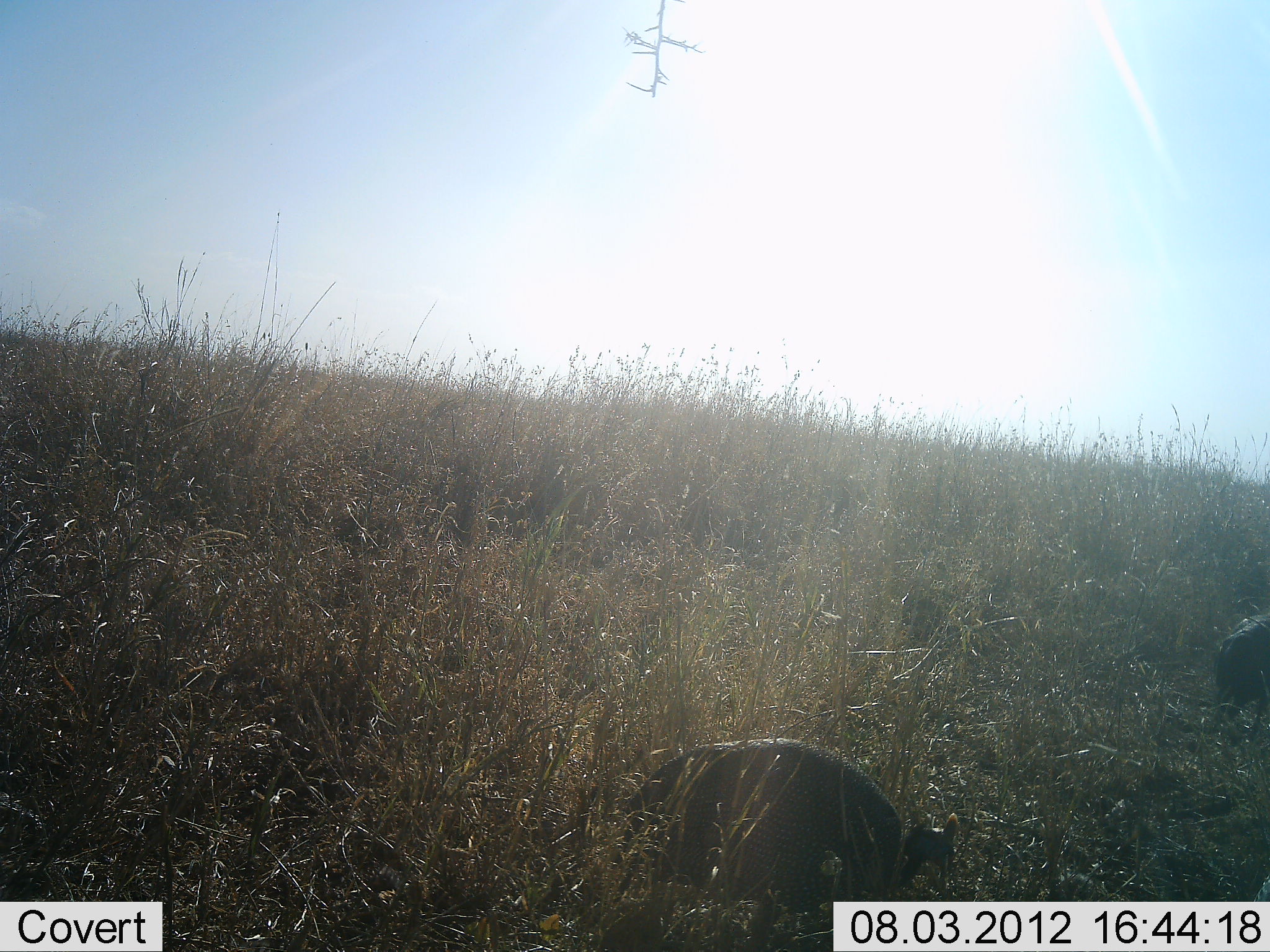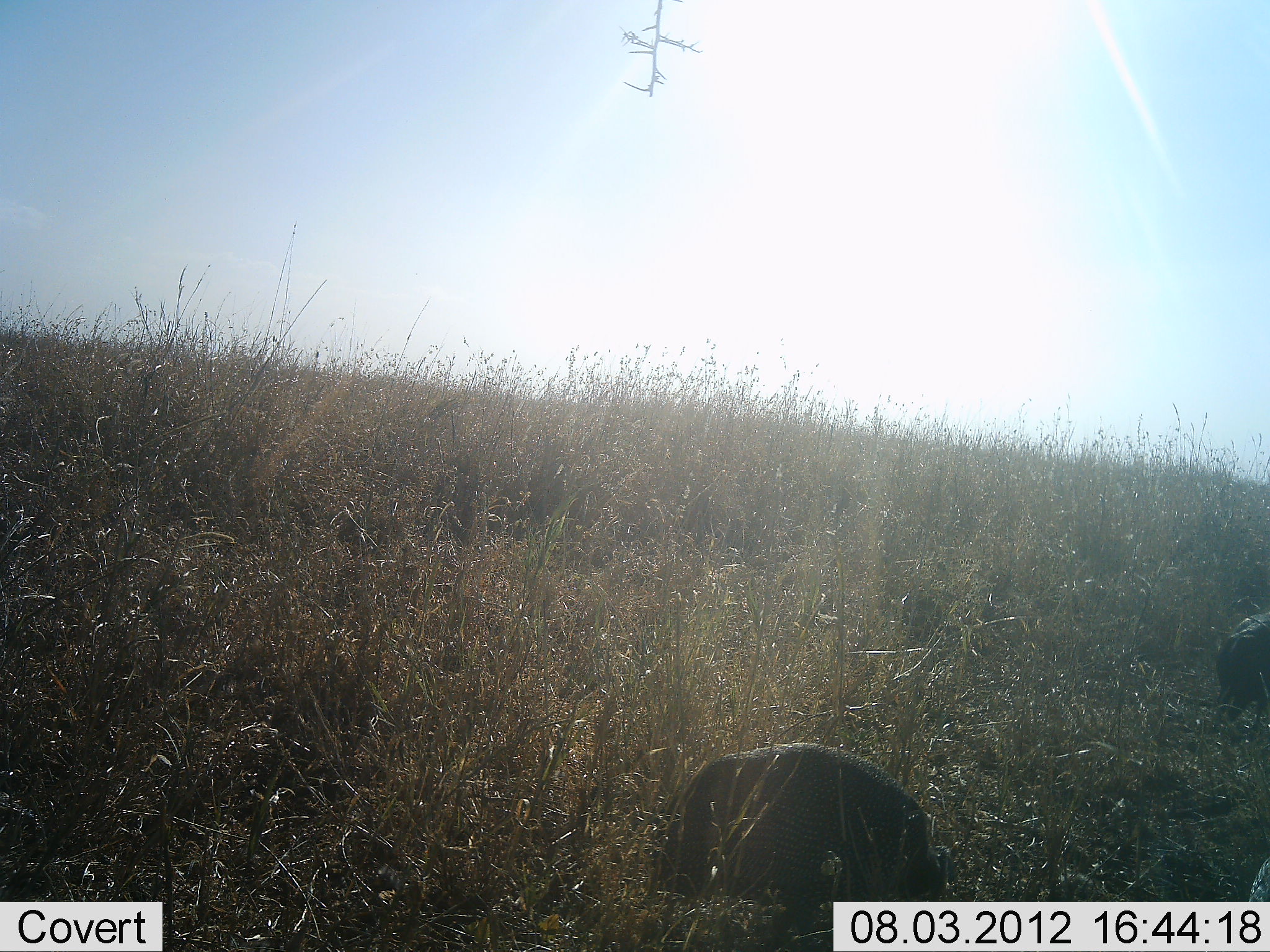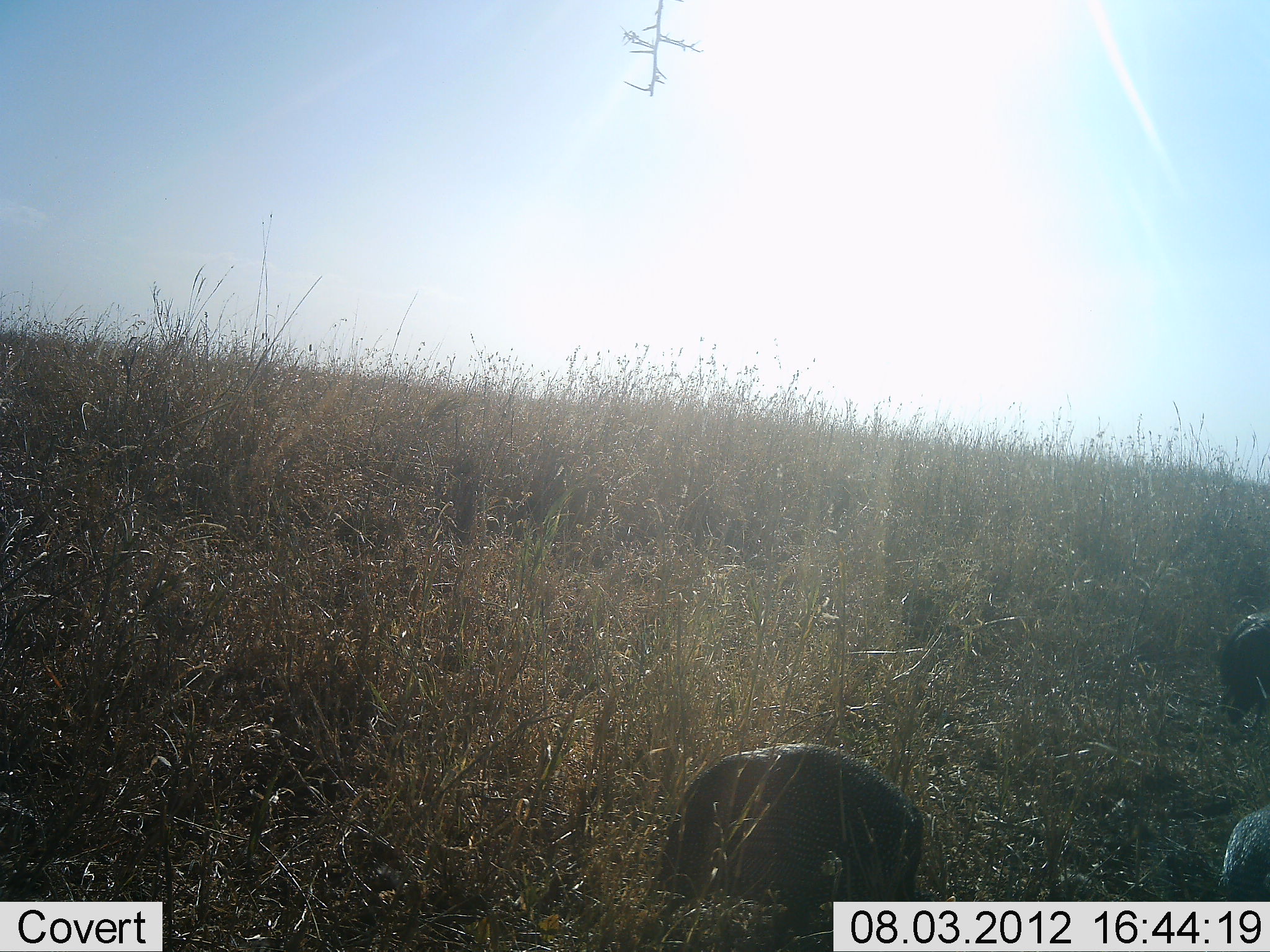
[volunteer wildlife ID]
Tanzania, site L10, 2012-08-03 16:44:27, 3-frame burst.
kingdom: Animalia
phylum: Chordata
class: Aves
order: Galliformes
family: Numididae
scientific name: Numididae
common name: guinea fowl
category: guineafowl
Guineafowl (guinea fowl) (Numididae), count 3. Behavior (volunteer vote fractions): standing 10%, resting 0%, moving 40%, interacting 0%. Young present (vote fraction): 0%. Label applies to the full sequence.